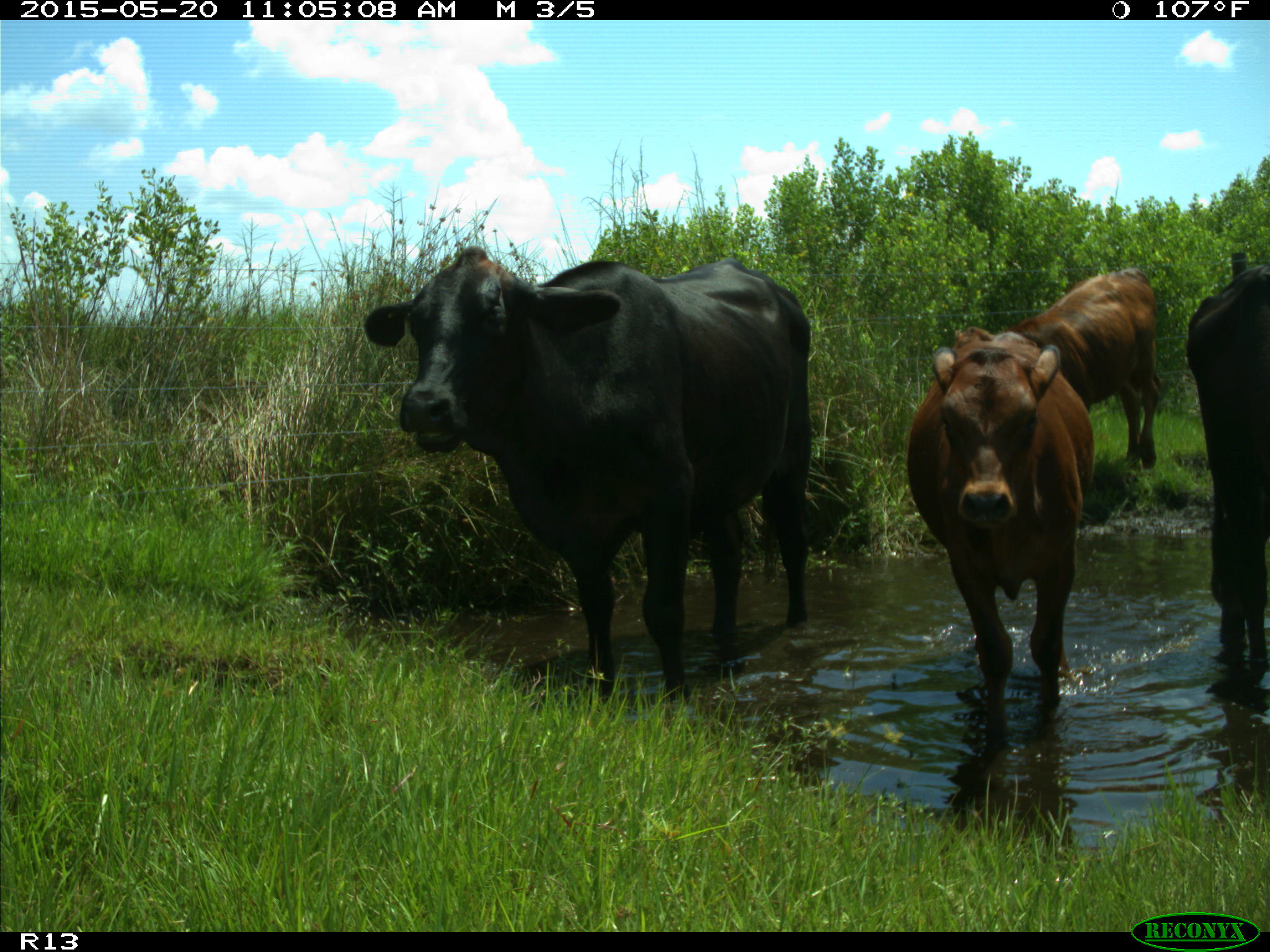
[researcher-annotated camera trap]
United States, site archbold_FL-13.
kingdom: Animalia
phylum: Chordata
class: Mammalia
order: Artiodactyla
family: Bovidae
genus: Bos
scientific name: Bos taurus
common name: domestic cow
Bos taurus (domestic cow).